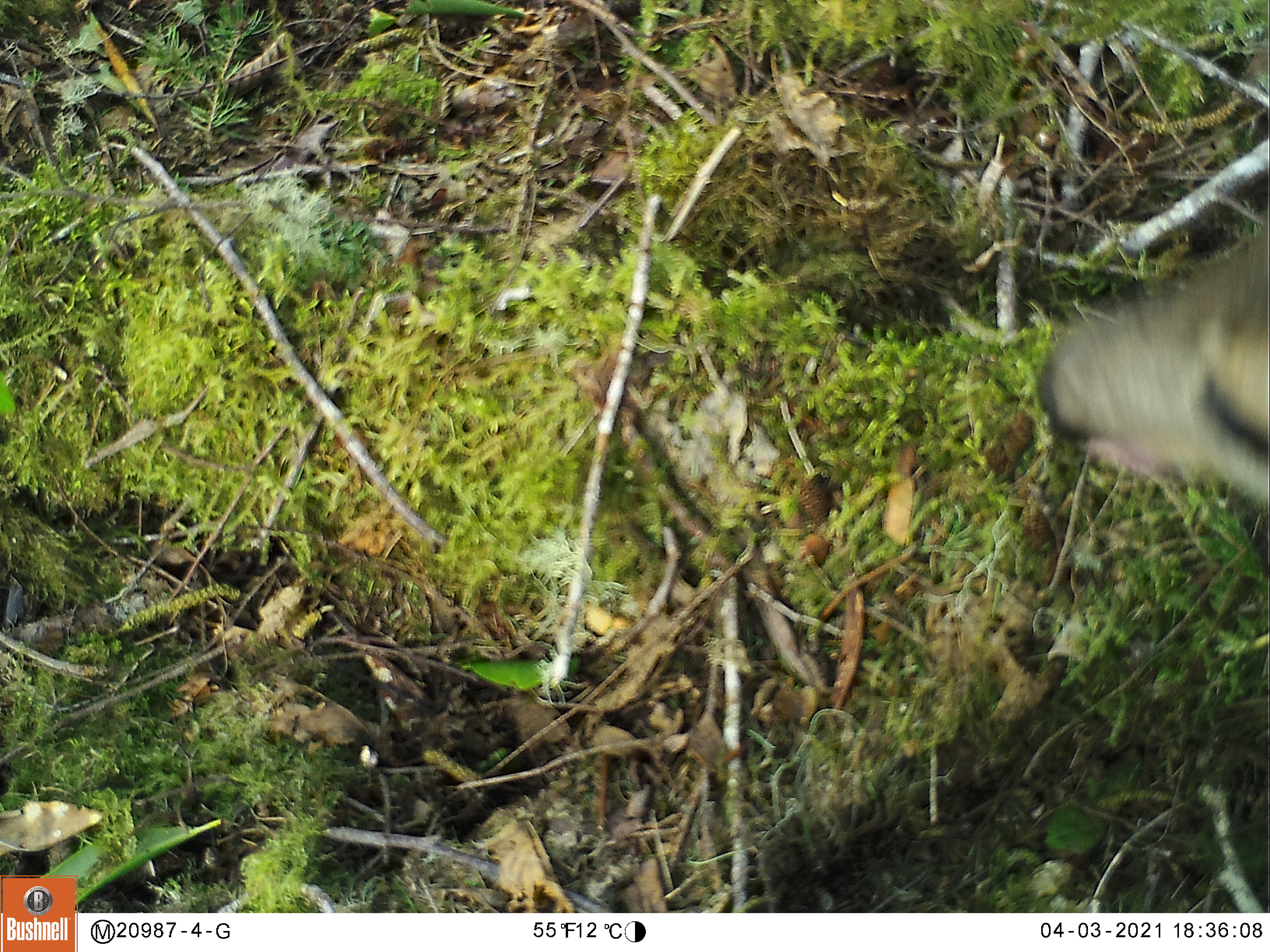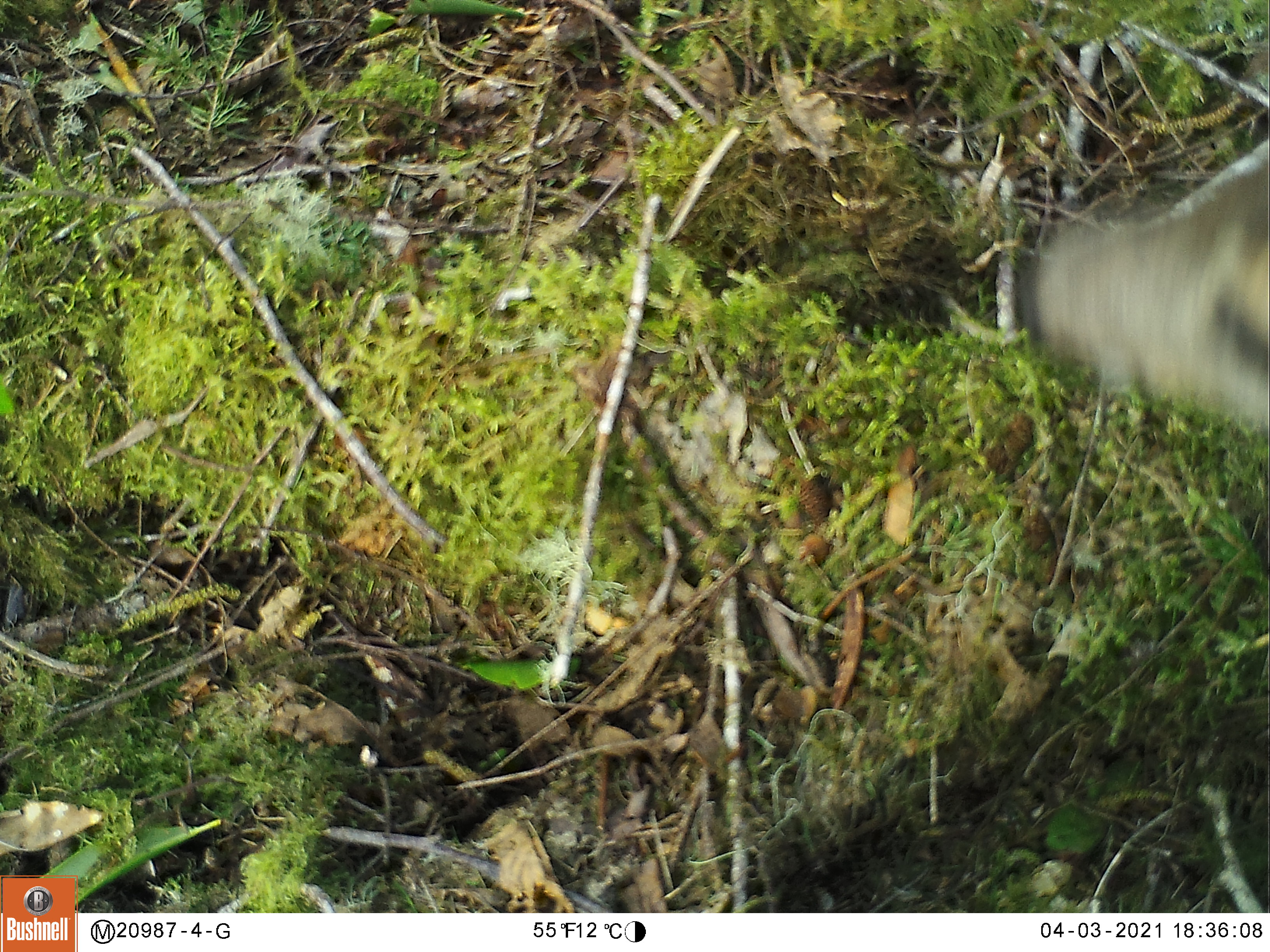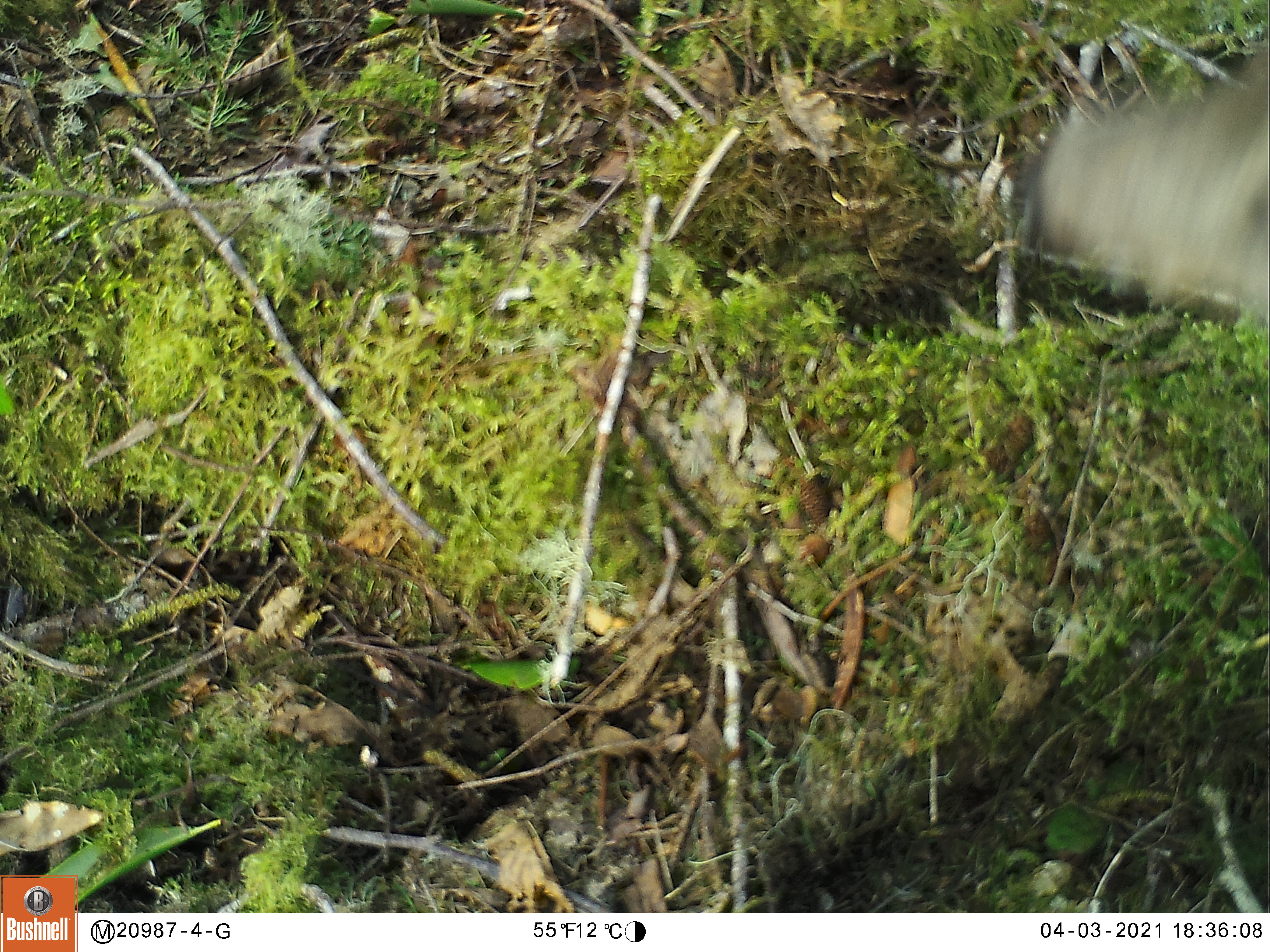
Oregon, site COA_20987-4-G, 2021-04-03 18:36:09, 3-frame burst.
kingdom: Animalia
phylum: Chordata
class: Mammalia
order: Artiodactyla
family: Cervidae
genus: Odocoileus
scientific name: Odocoileus hemionus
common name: black-tailed deer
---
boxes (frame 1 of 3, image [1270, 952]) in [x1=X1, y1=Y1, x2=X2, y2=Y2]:
black-tailed deer: [x1=1031, y1=217, x2=1267, y2=523]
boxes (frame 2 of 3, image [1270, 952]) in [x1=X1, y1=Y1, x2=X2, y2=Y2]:
black-tailed deer: [x1=1009, y1=140, x2=1268, y2=435]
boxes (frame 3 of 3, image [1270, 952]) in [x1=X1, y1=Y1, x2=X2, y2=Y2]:
black-tailed deer: [x1=1016, y1=45, x2=1264, y2=323]